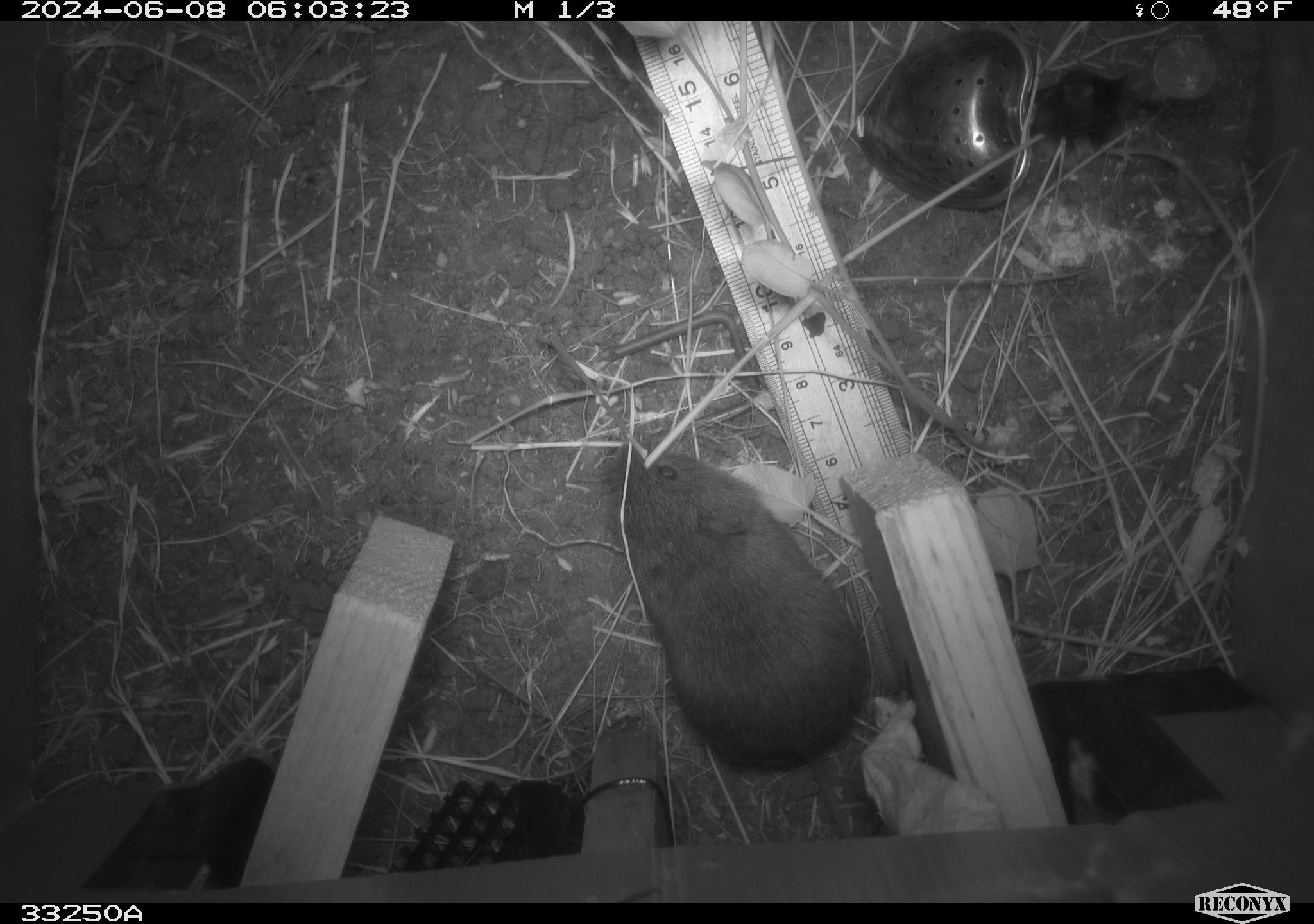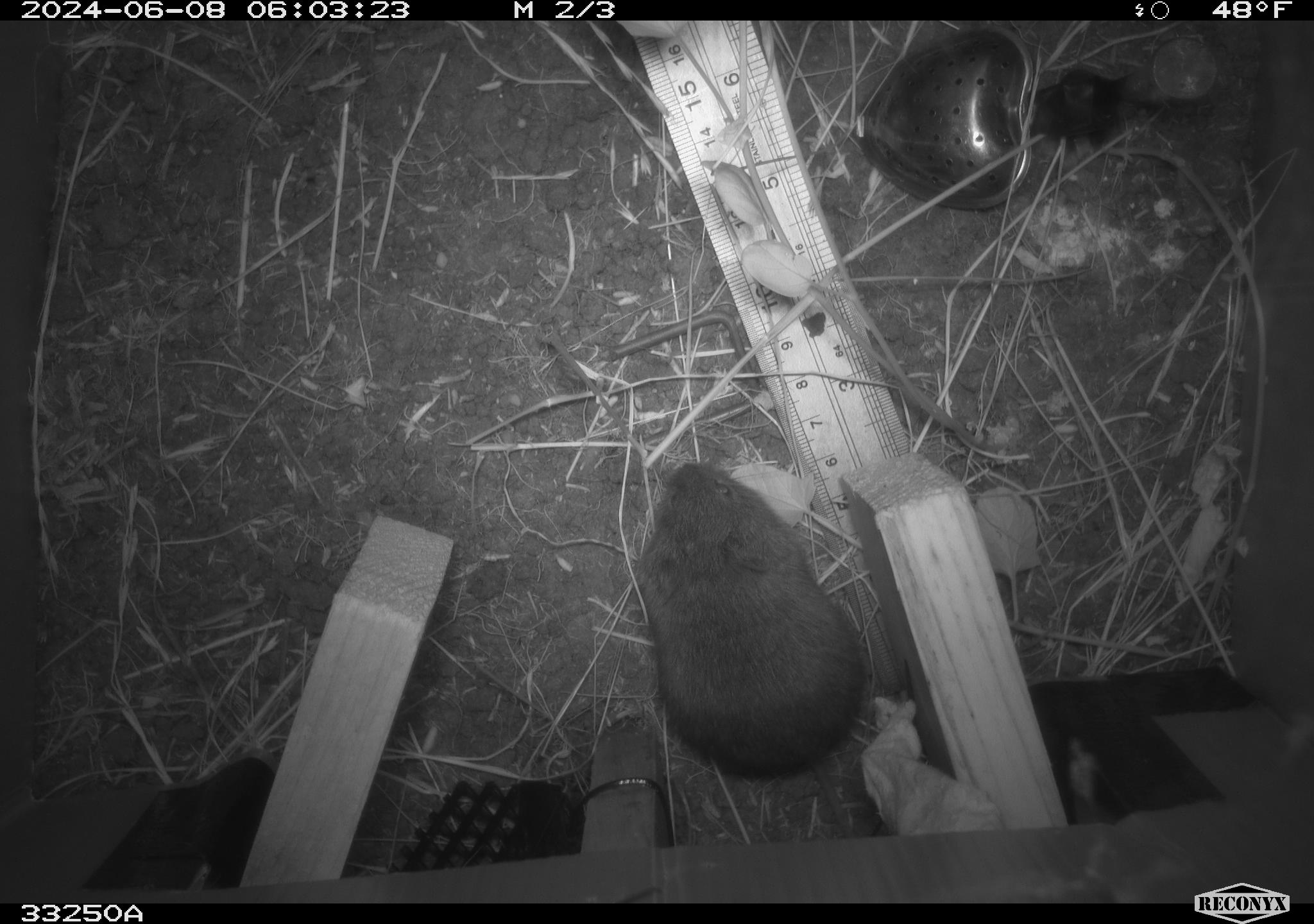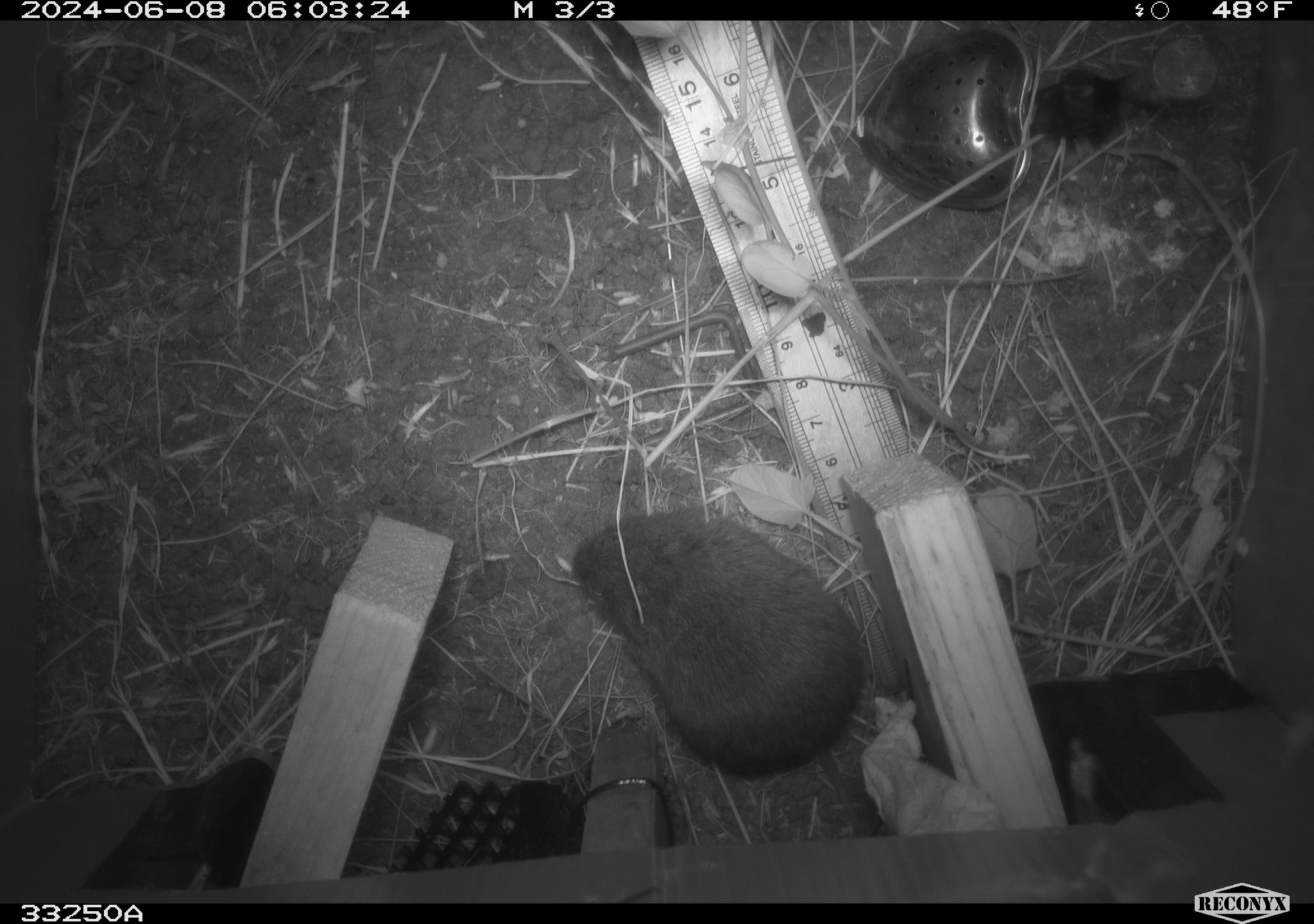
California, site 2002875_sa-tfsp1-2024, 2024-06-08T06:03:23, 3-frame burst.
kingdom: Animalia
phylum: Chordata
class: Mammalia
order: Rodentia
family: Cricetidae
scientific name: Arvicolinae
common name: voles, lemmings, and muskrats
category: arvicolinae subfamily